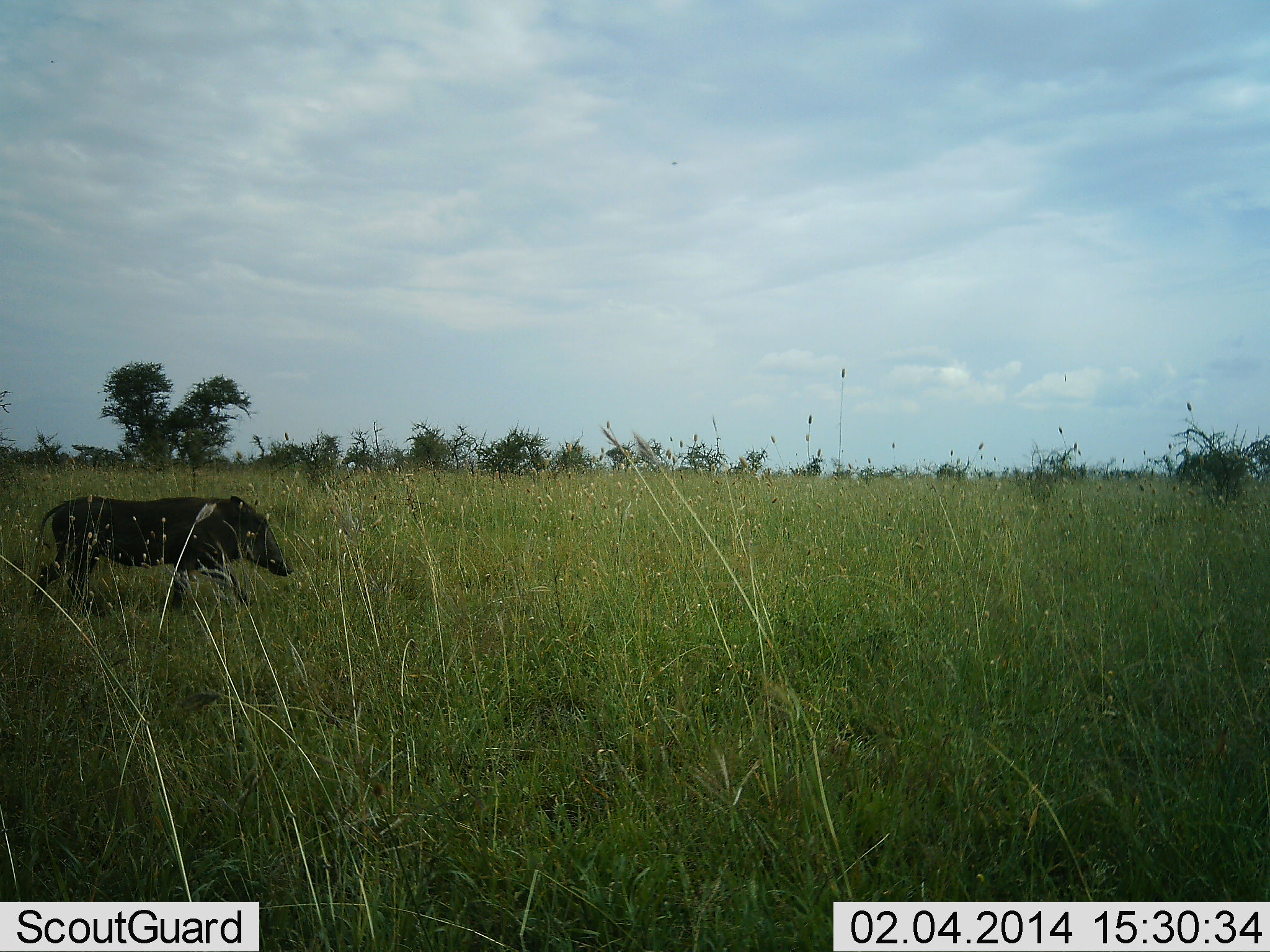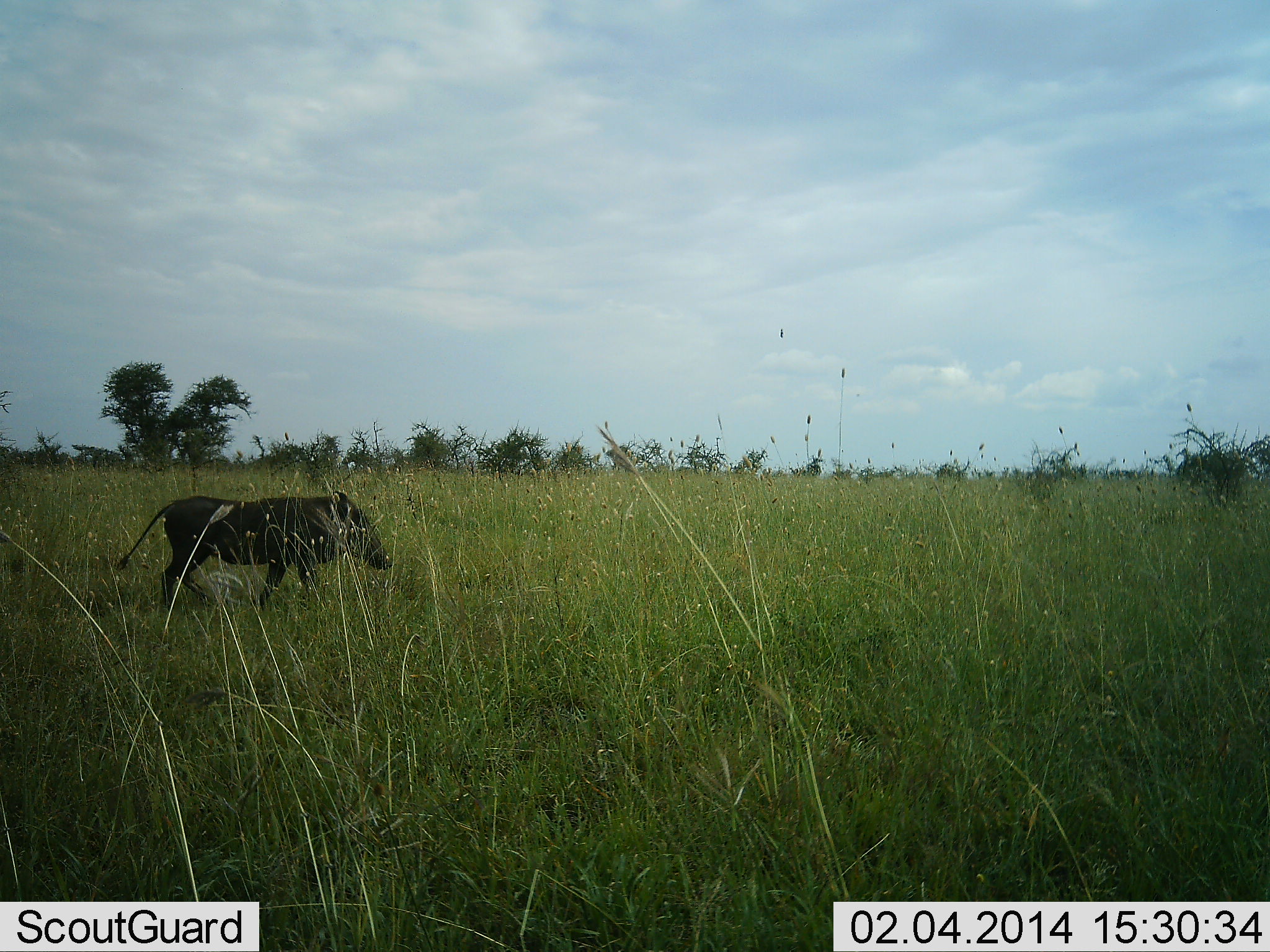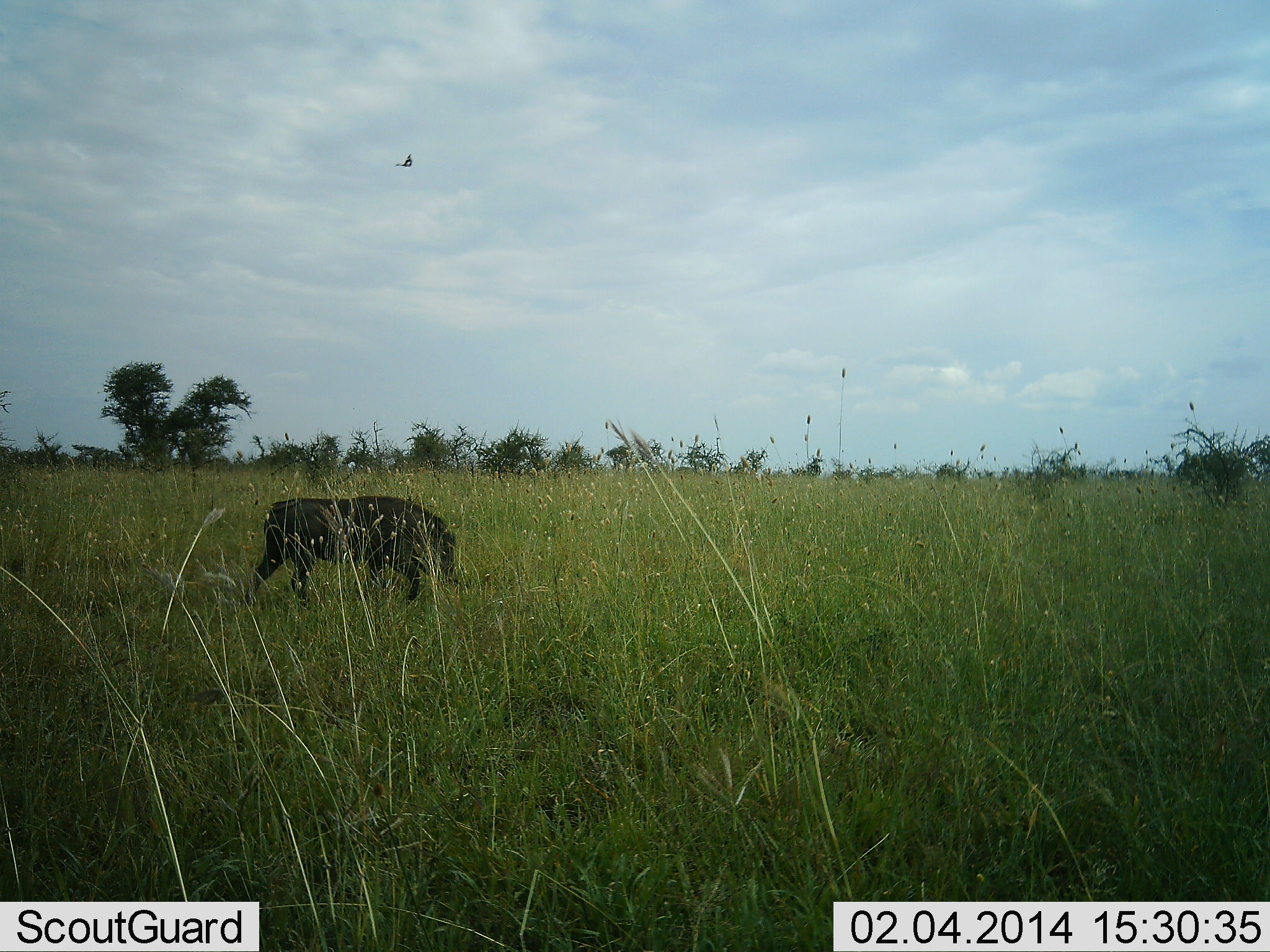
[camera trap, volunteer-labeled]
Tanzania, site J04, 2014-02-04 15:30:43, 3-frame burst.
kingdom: Animalia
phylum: Chordata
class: Mammalia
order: Artiodactyla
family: Suidae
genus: Phacochoerus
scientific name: Phacochoerus africanus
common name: warthog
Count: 1.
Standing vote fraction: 8%.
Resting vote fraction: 0%.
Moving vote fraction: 100%.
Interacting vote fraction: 0%.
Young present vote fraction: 0%.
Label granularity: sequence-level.